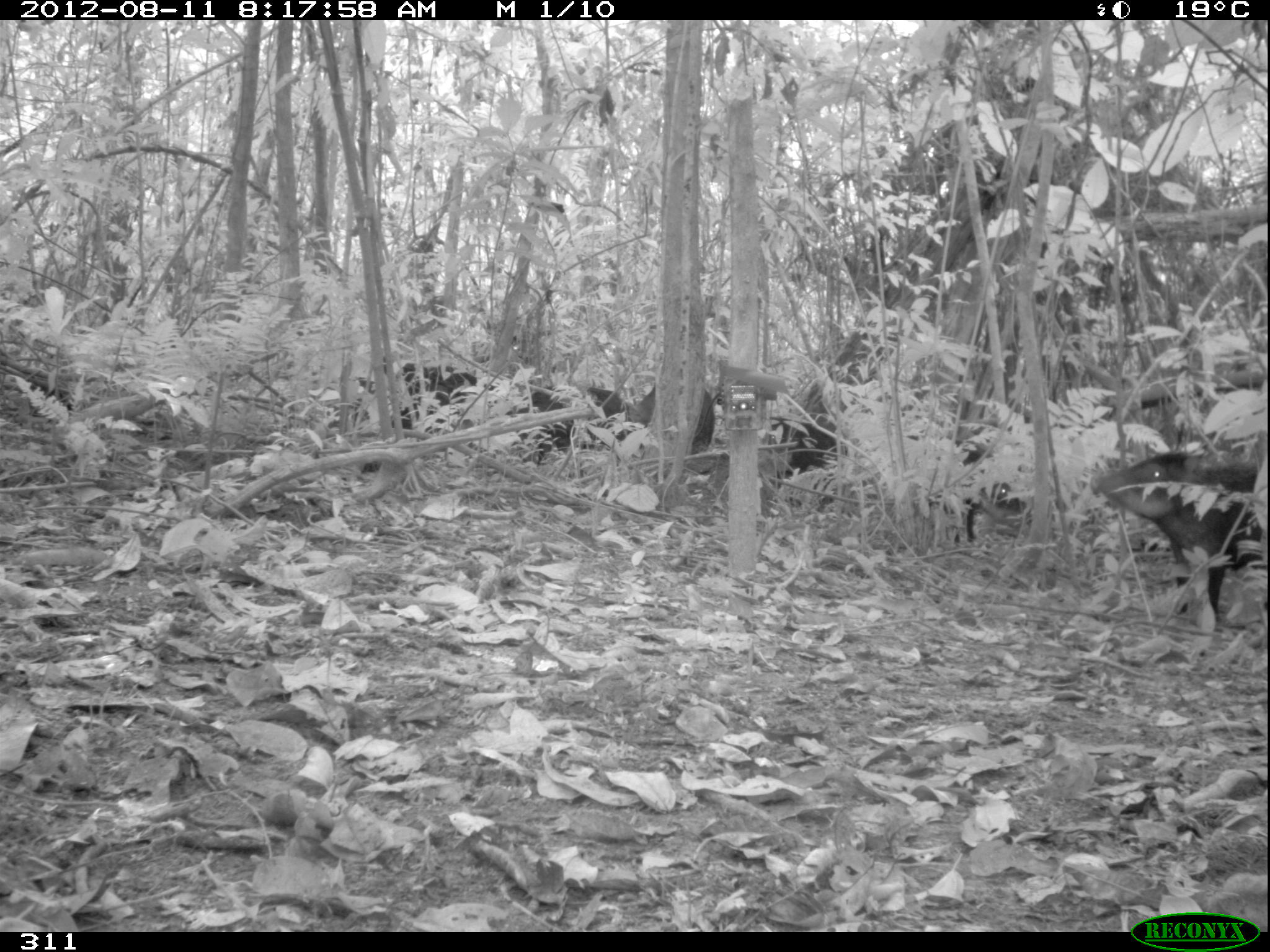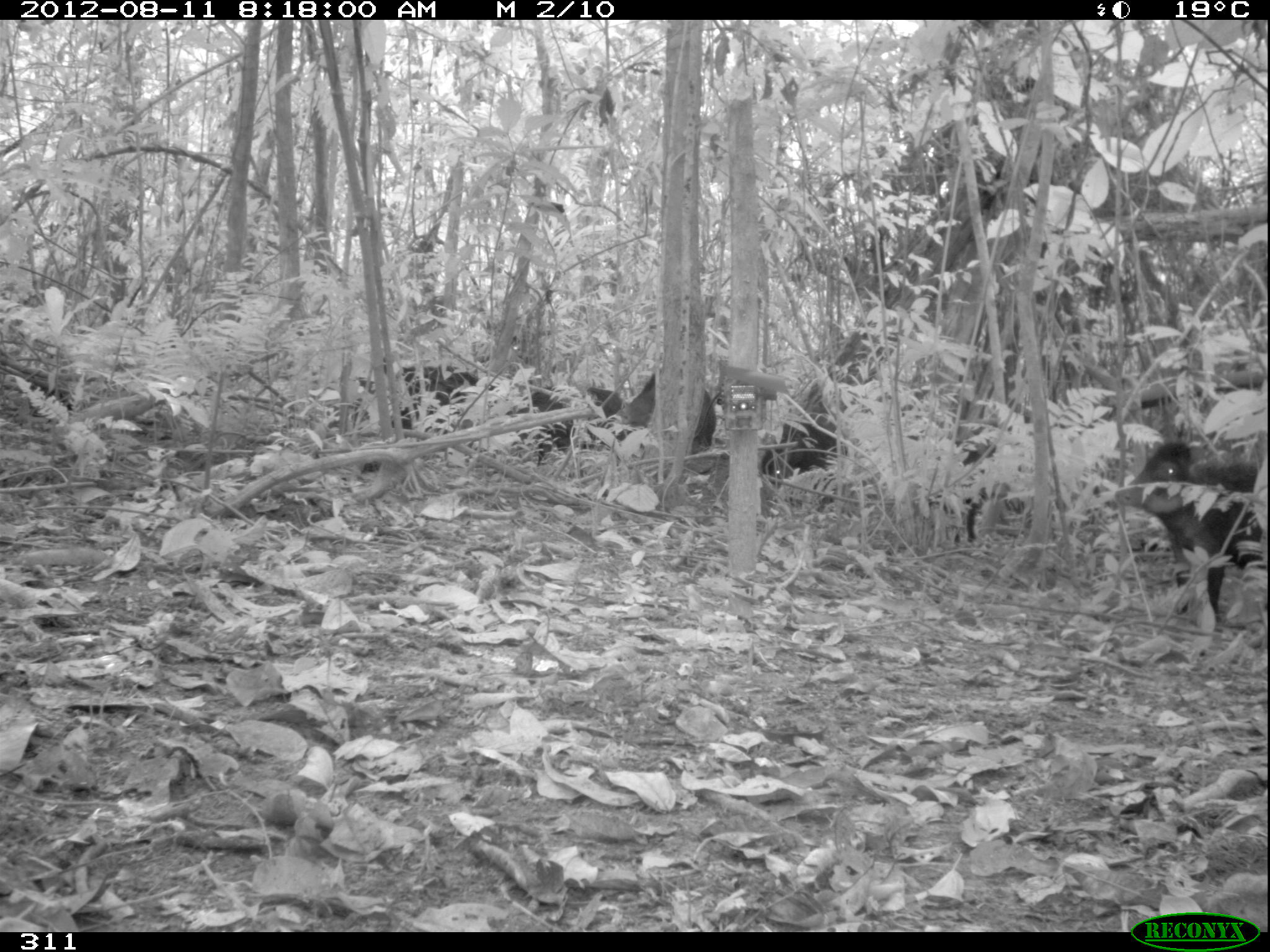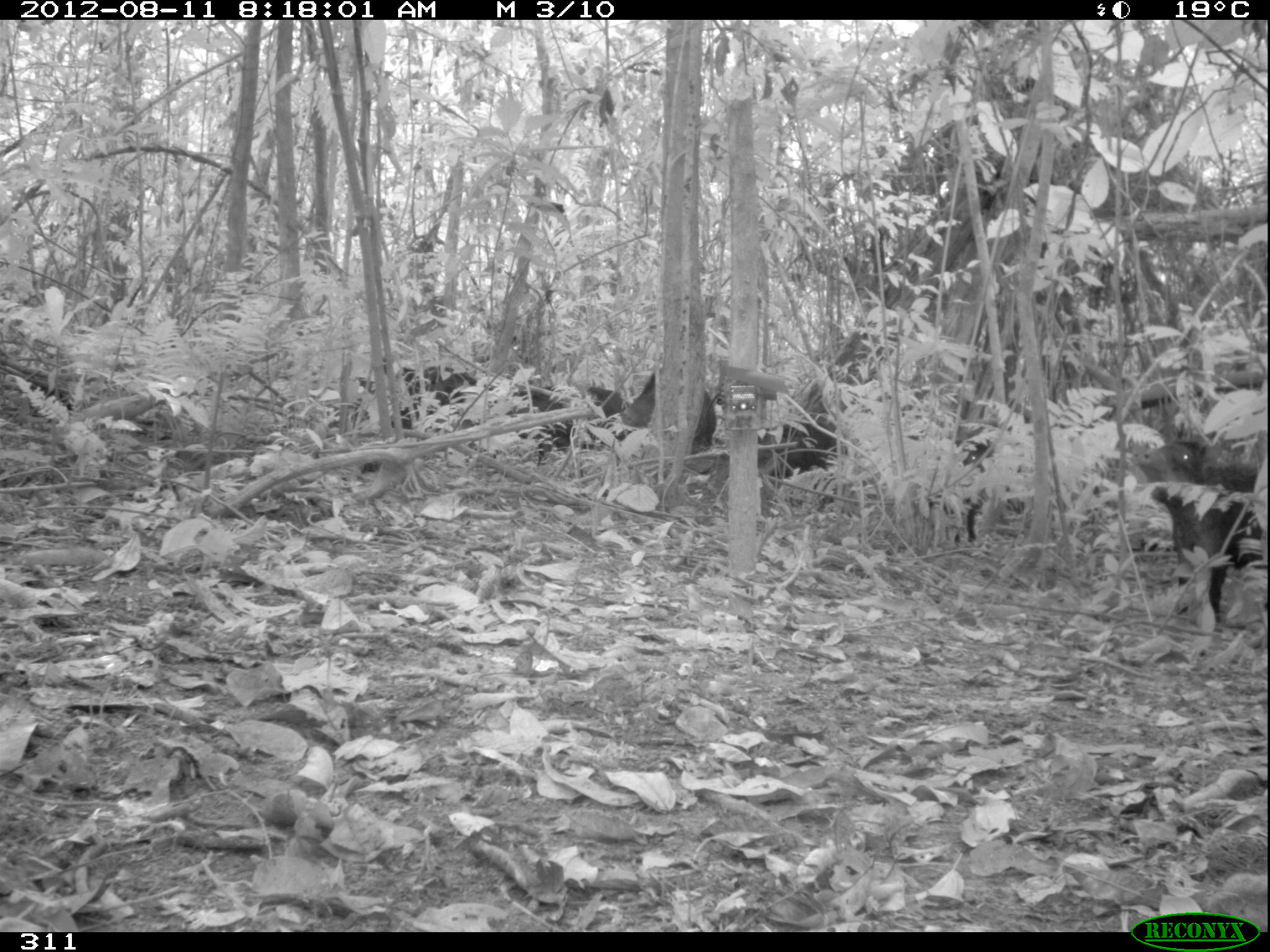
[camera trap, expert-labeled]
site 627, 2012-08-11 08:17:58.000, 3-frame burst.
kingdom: Animalia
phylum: Chordata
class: Mammalia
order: Artiodactyla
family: Tayassuidae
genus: Tayassu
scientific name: Tayassu pecari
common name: white-lipped peccary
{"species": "Tayassu pecari (white-lipped peccary)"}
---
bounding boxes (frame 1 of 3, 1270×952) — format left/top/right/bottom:
tayassu pecari: 1090/449/1267/622; 774/424/995/543; 503/385/625/465; 386/355/485/428; 629/382/715/454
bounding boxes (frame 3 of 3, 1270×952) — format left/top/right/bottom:
tayassu pecari: 753/422/986/543; 1132/437/1267/623; 385/368/573/462; 608/371/716/454